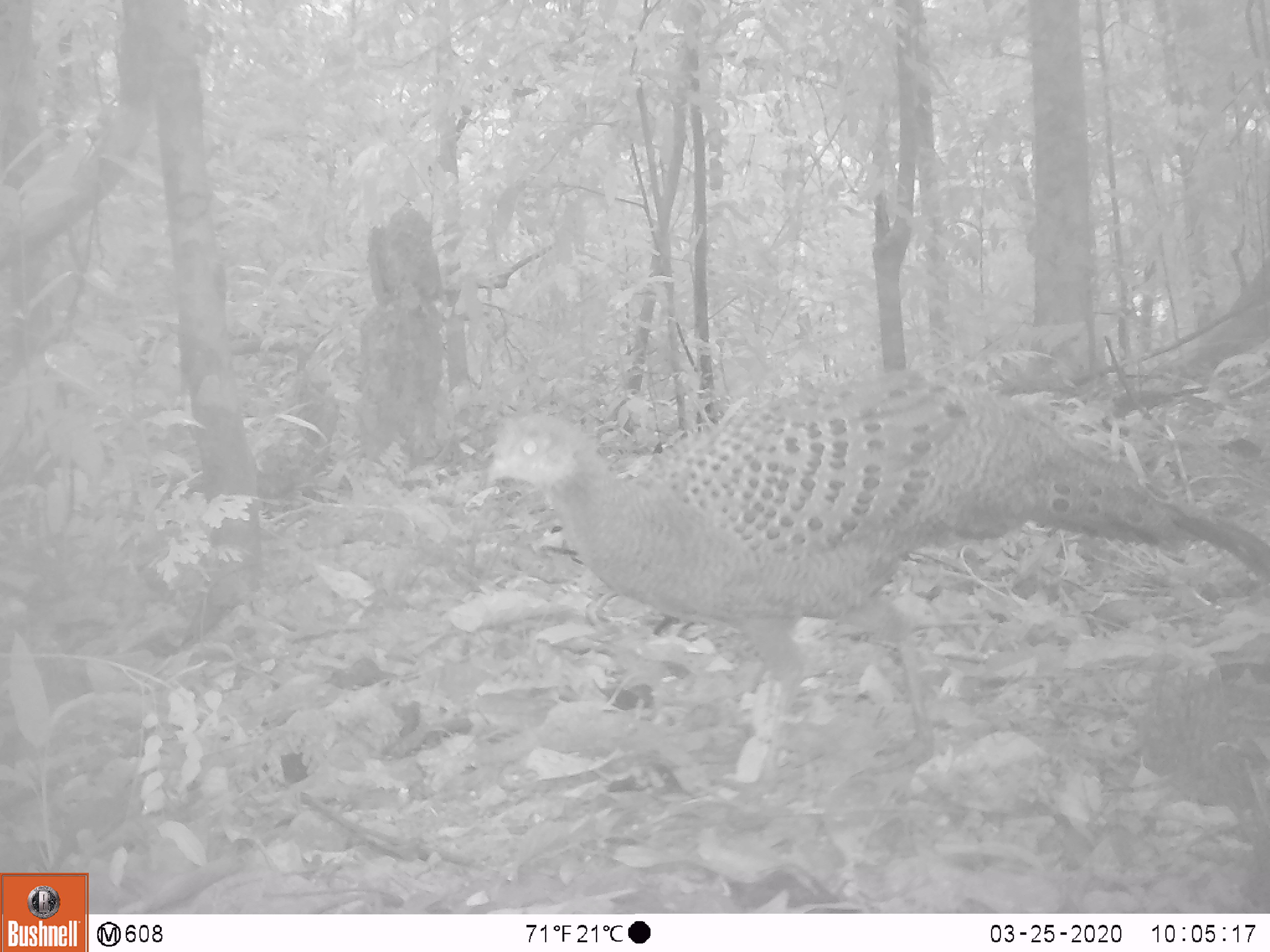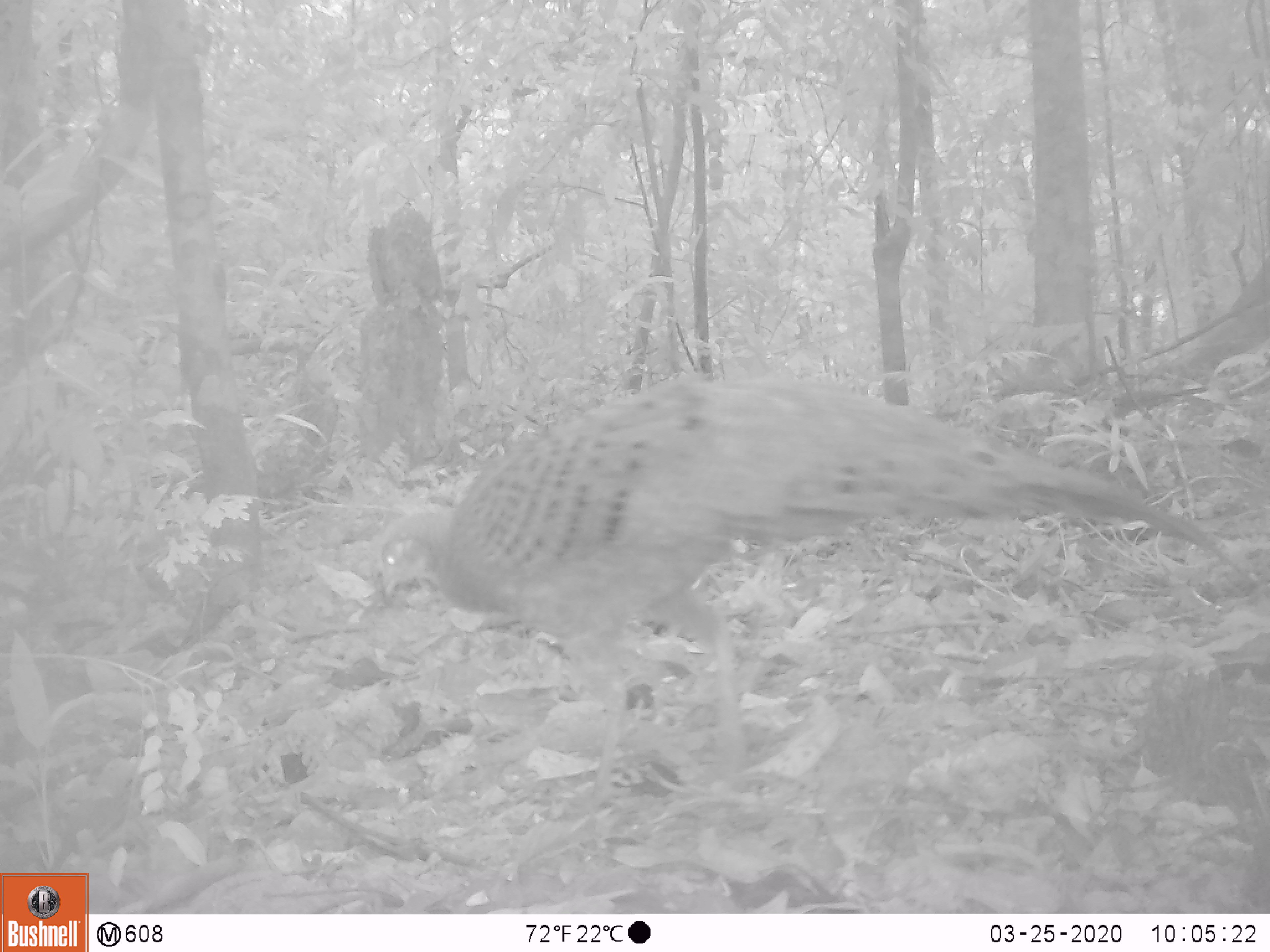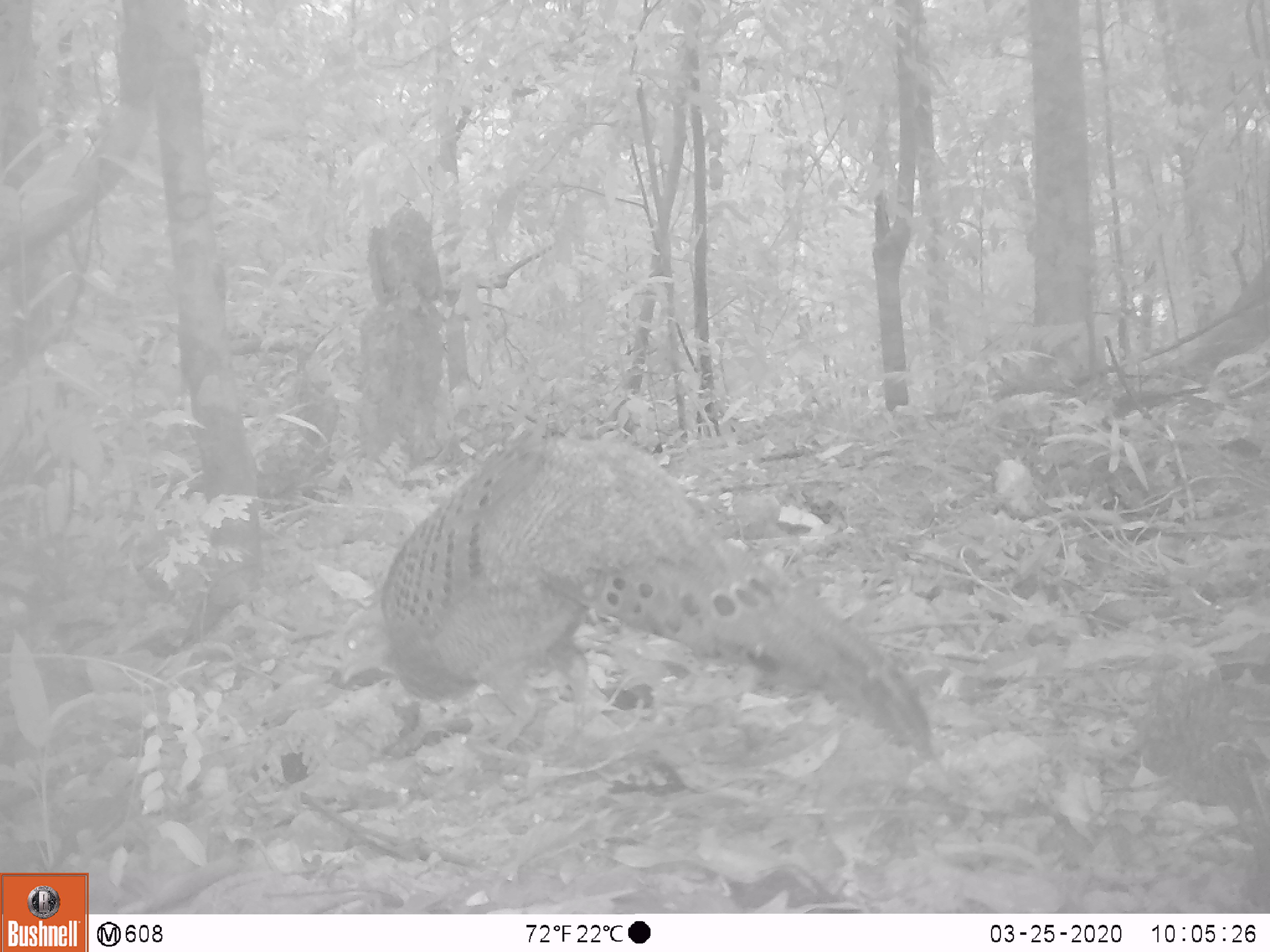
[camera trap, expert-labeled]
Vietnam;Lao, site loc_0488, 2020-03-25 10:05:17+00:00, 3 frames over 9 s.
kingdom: Animalia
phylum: Chordata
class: Aves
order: Galliformes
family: Phasianidae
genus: Polyplectron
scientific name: Polyplectron bicalcaratum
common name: gray peacock-pheasant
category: grey peacock pheasant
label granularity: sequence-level